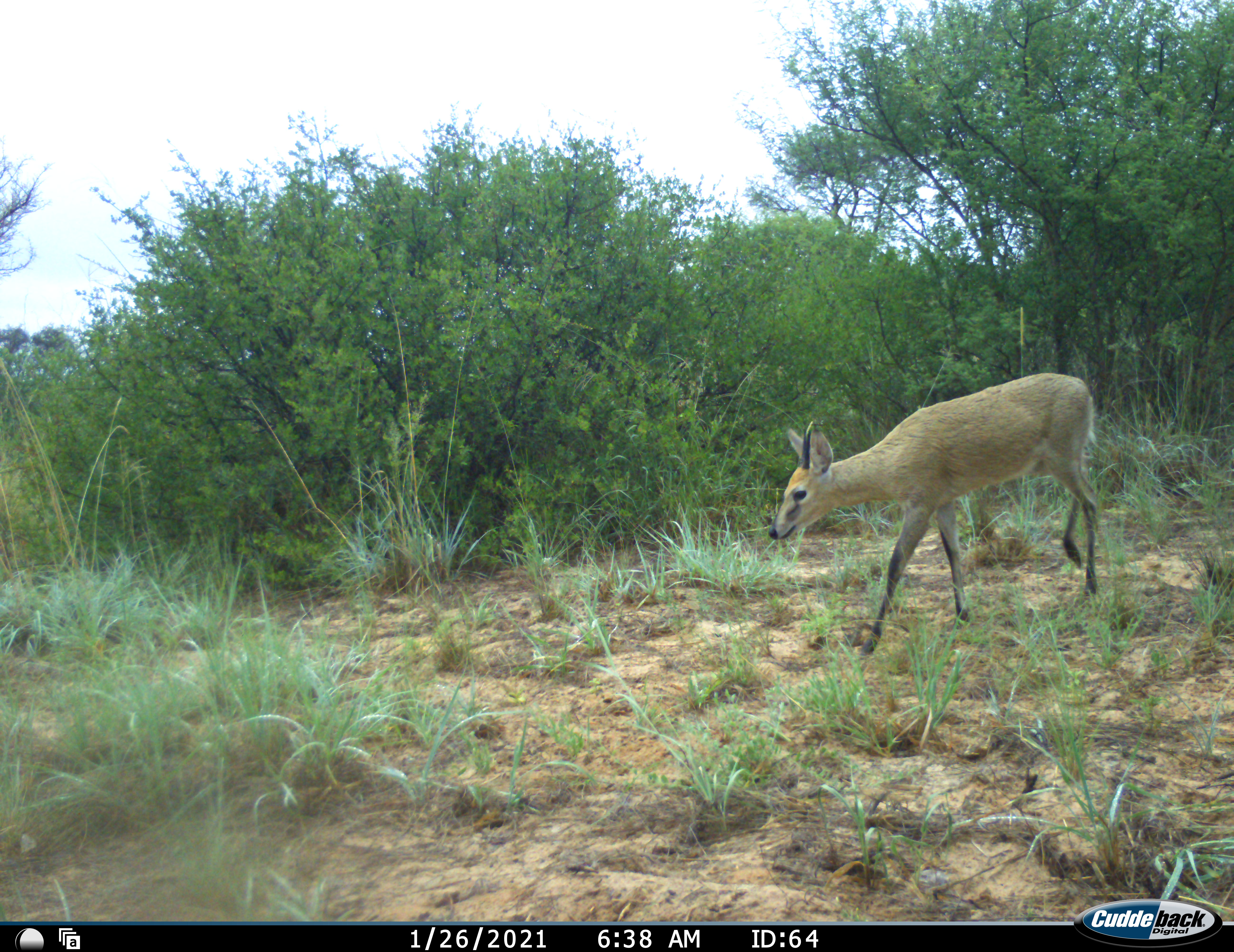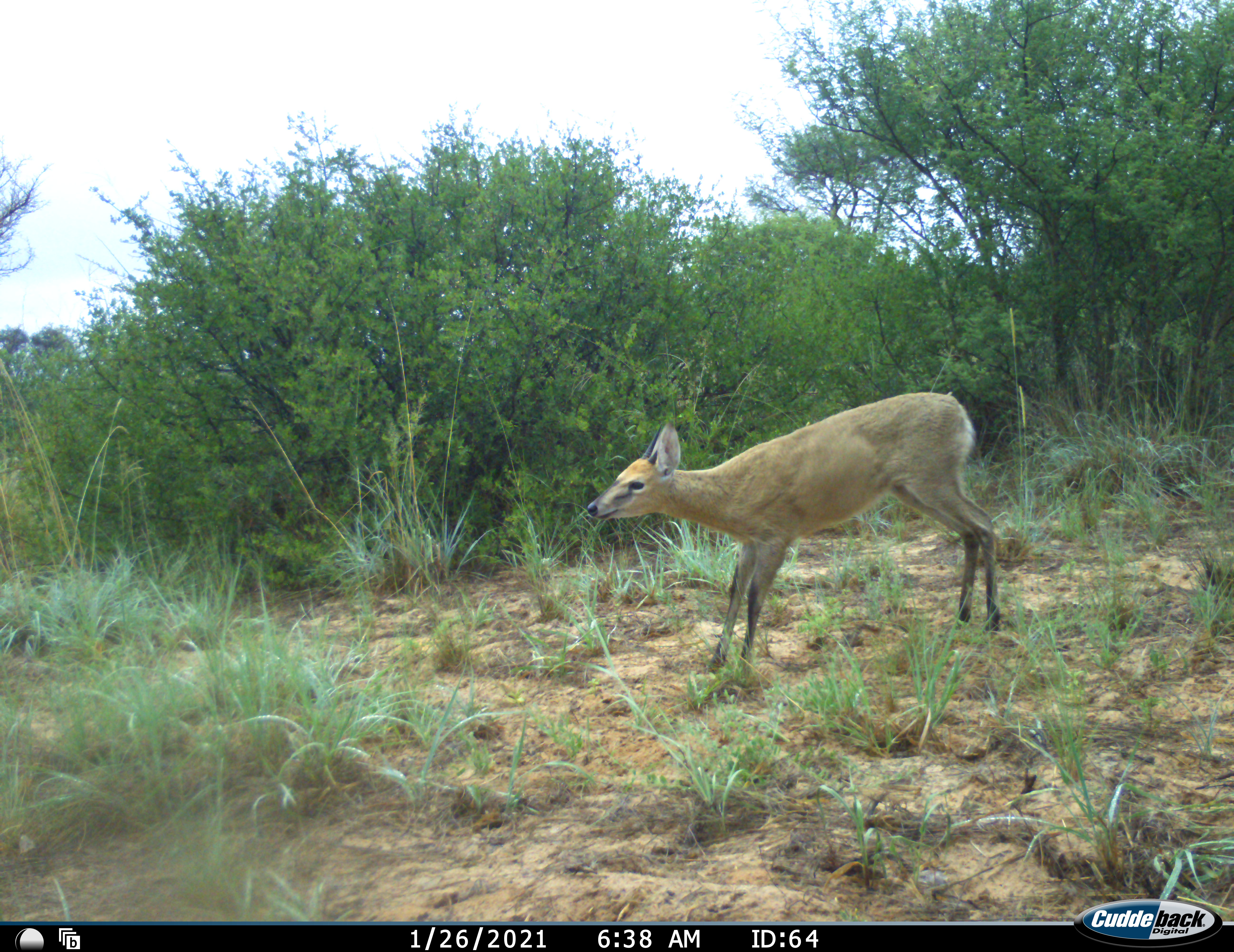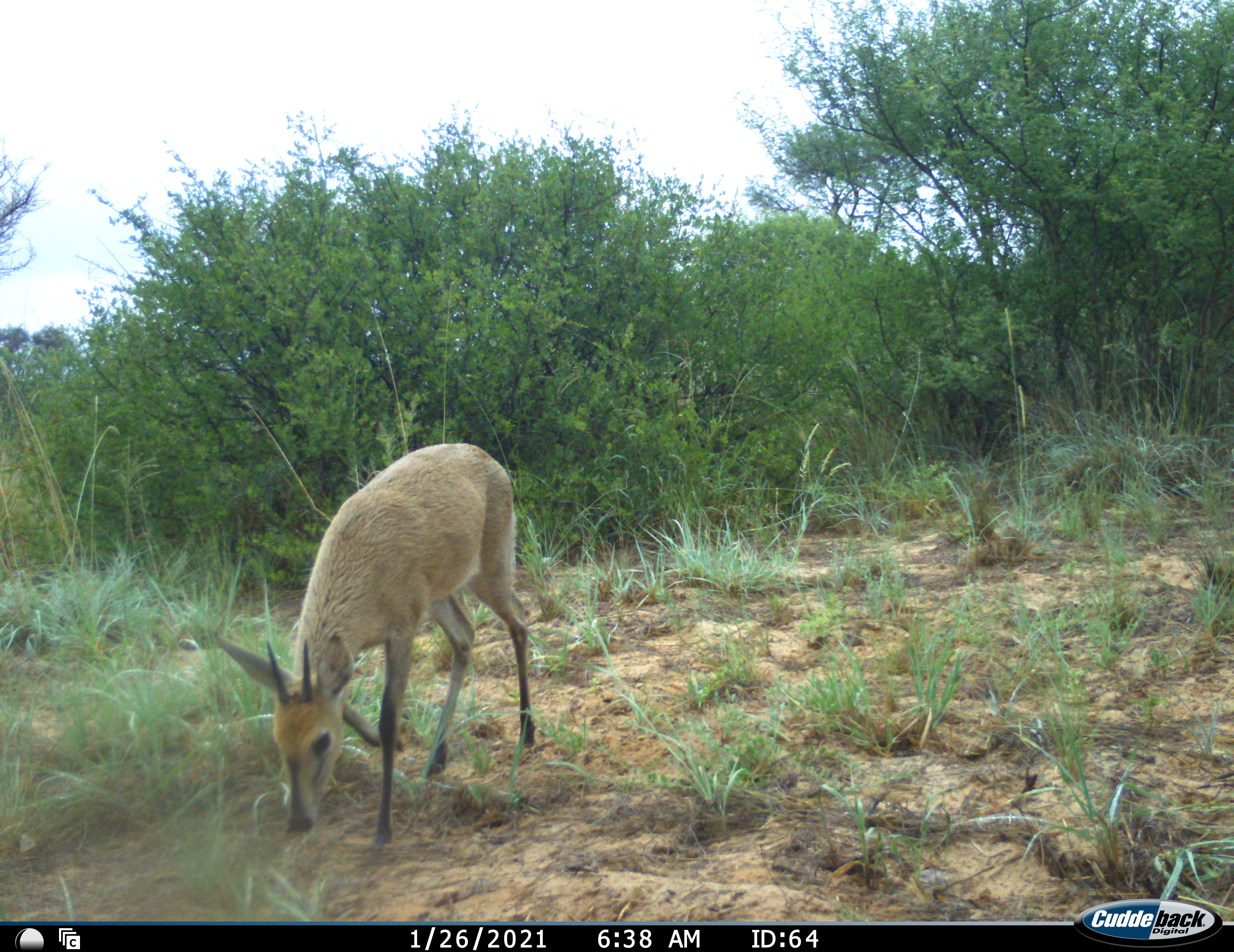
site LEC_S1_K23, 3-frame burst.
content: unidentified animal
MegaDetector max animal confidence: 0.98